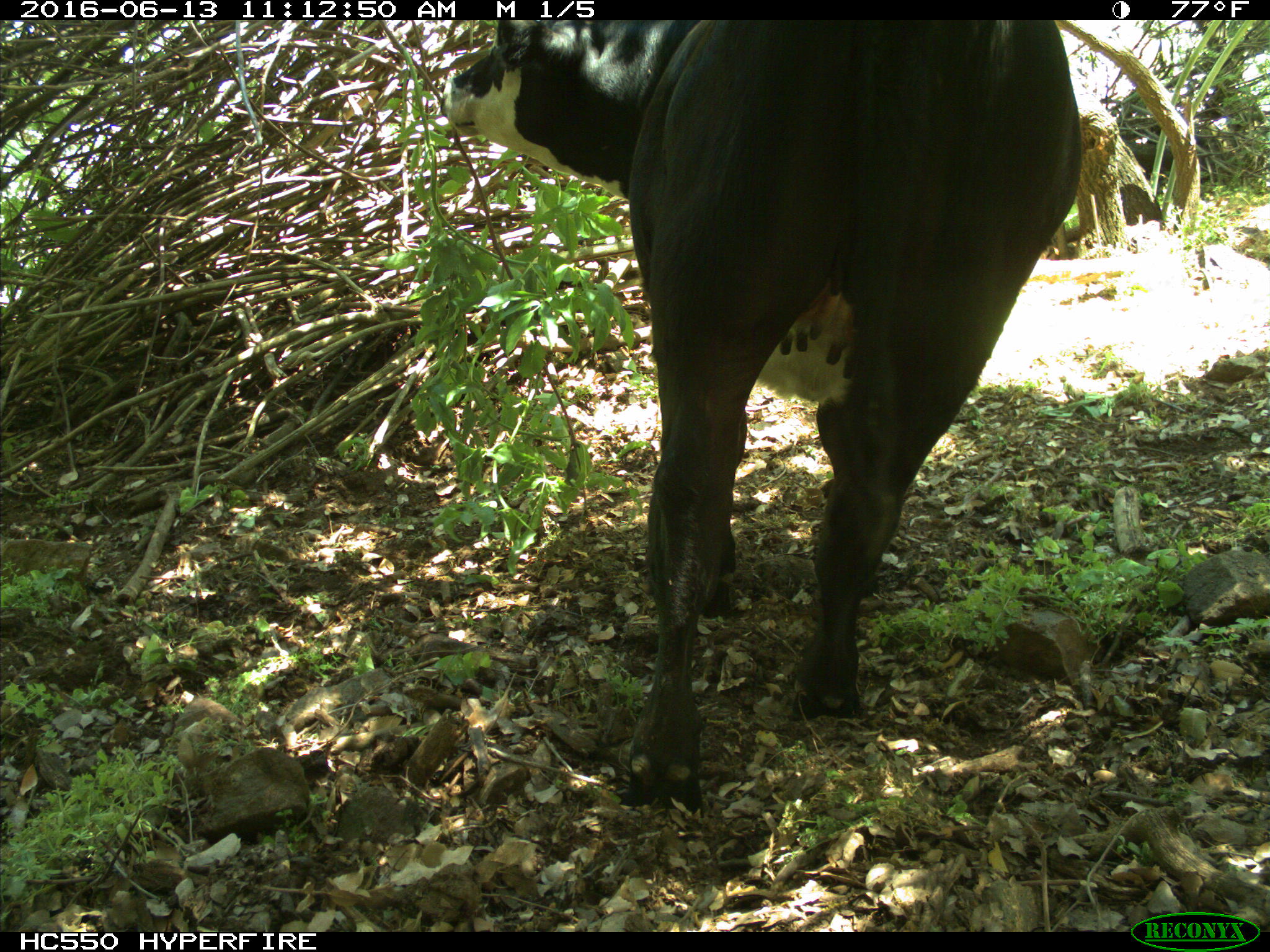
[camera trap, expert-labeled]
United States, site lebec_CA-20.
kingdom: Animalia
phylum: Chordata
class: Mammalia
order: Artiodactyla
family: Bovidae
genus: Bos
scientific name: Bos taurus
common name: domestic cow